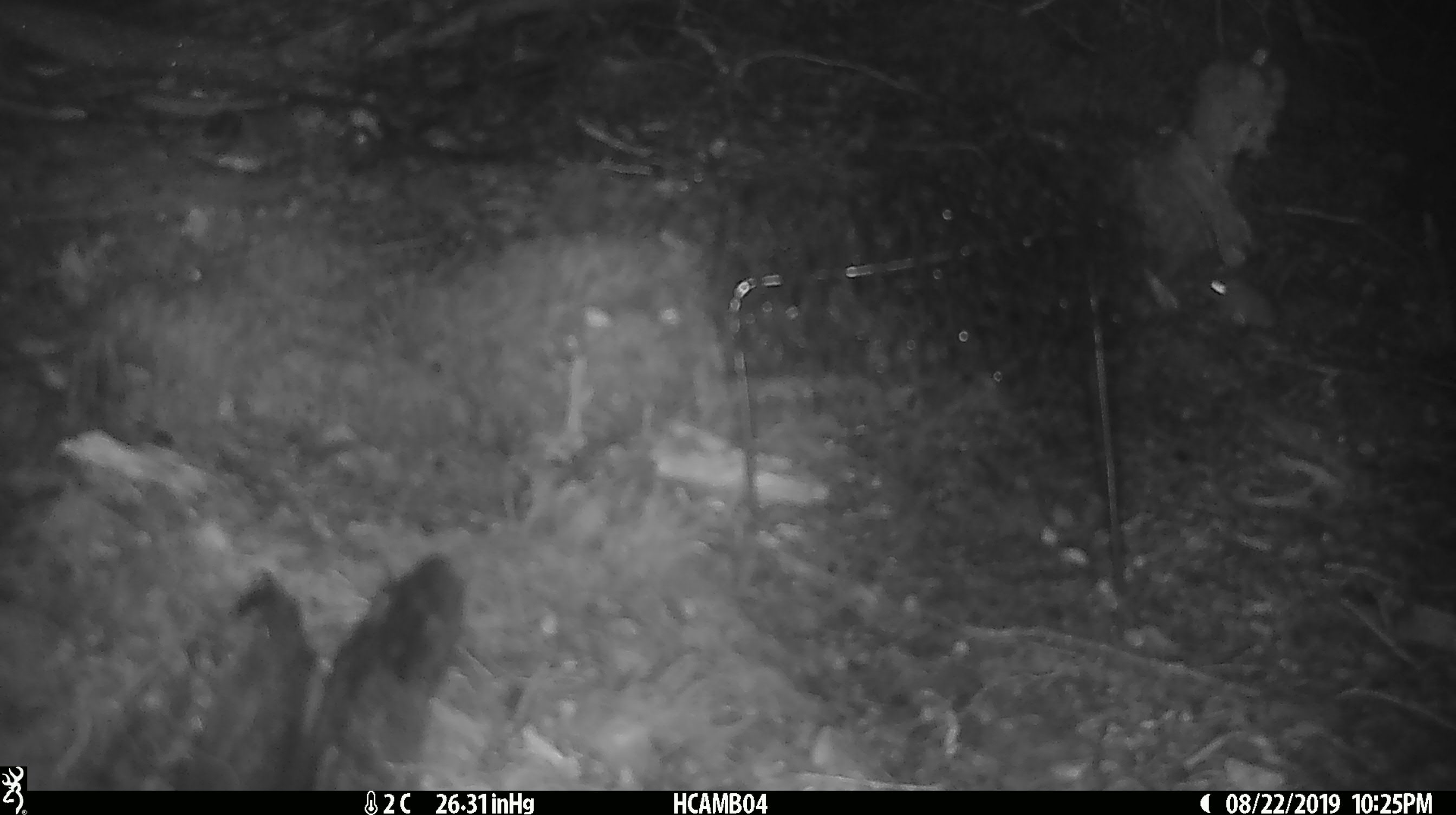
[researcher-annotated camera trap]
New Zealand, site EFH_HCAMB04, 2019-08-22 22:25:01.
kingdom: Animalia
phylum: Chordata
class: Mammalia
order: Rodentia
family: Muridae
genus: Mus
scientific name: Mus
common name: mouse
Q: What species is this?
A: Mouse (Mus).